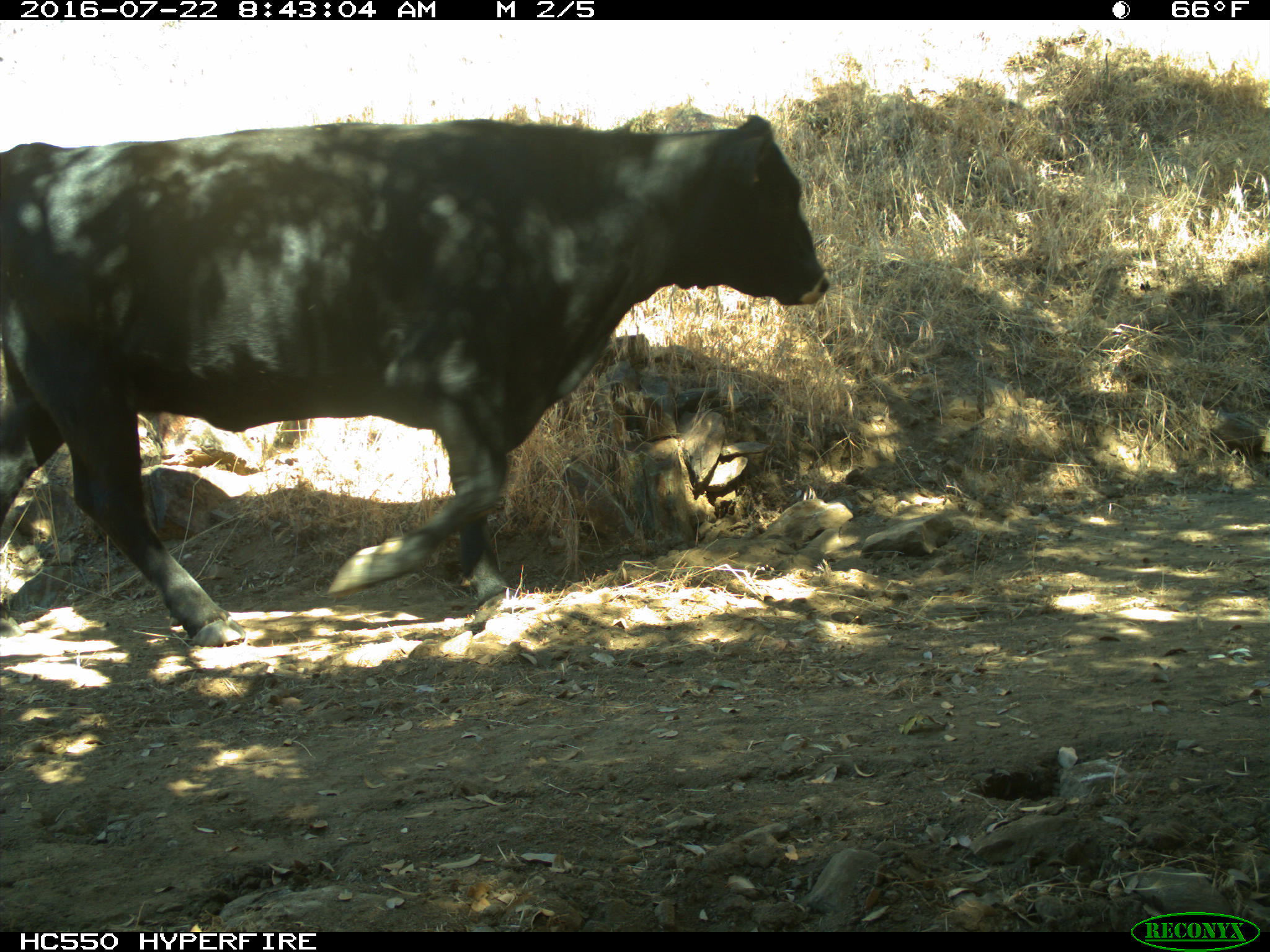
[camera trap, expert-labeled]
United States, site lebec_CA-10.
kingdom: Animalia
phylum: Chordata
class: Mammalia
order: Artiodactyla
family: Bovidae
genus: Bos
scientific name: Bos taurus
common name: domestic cow